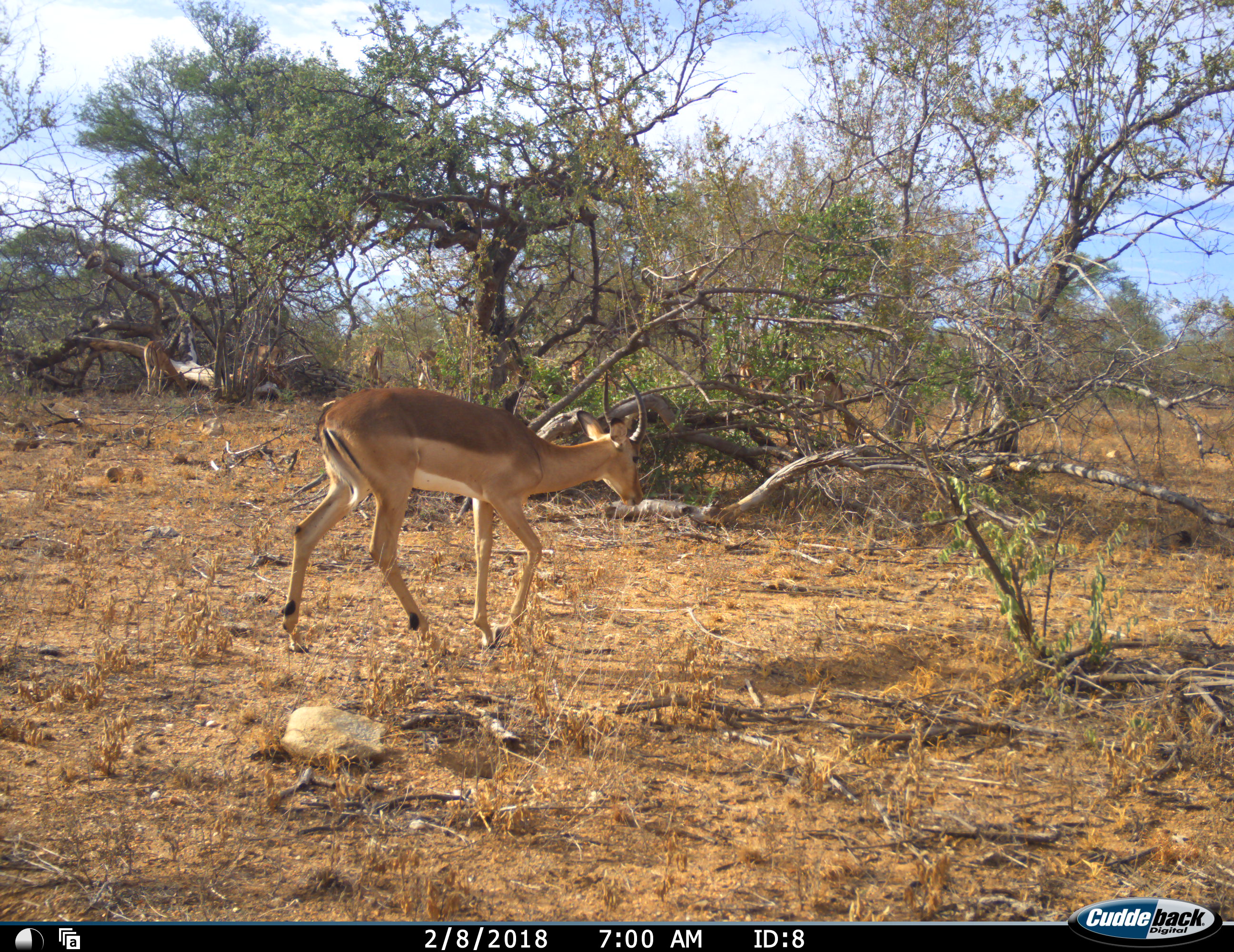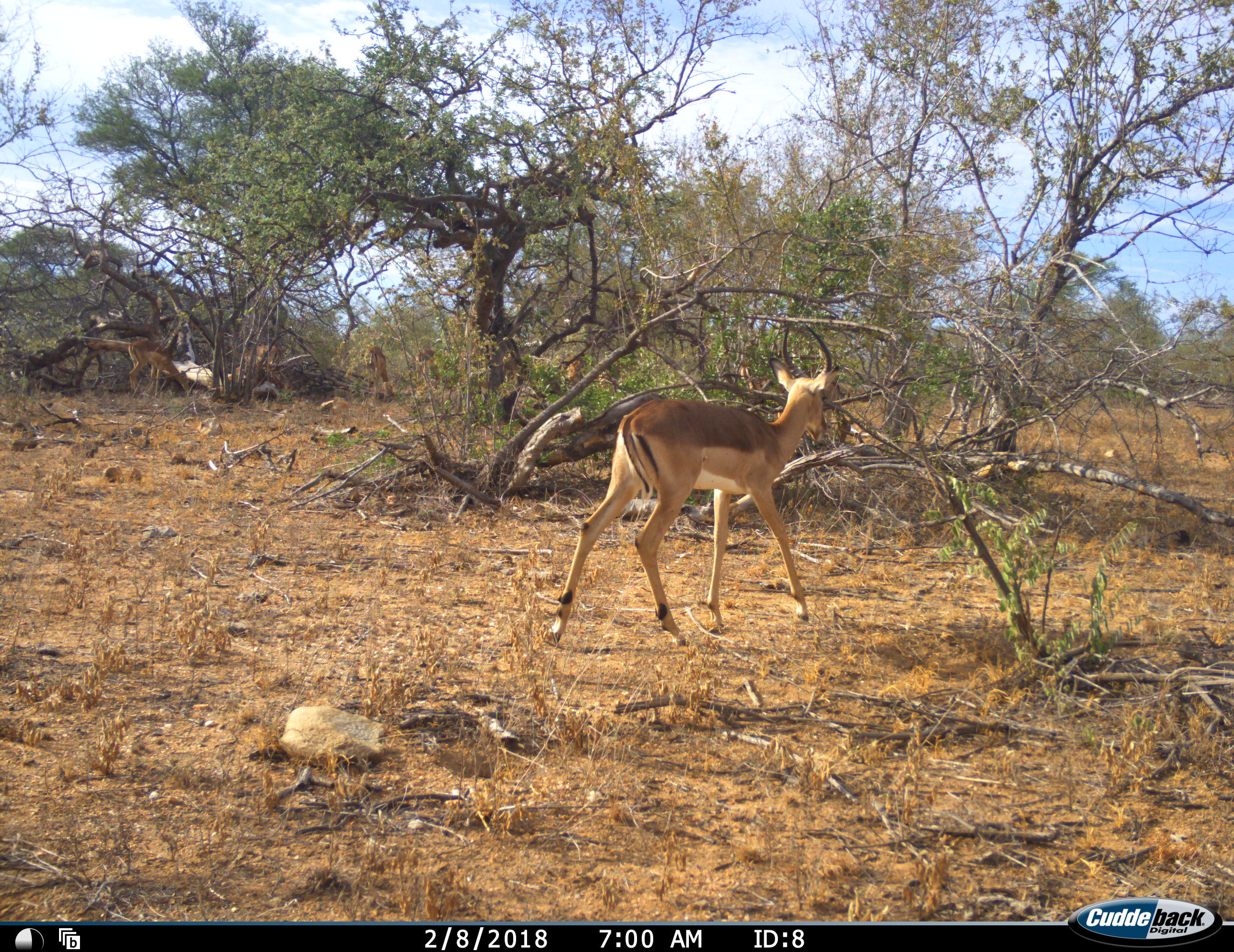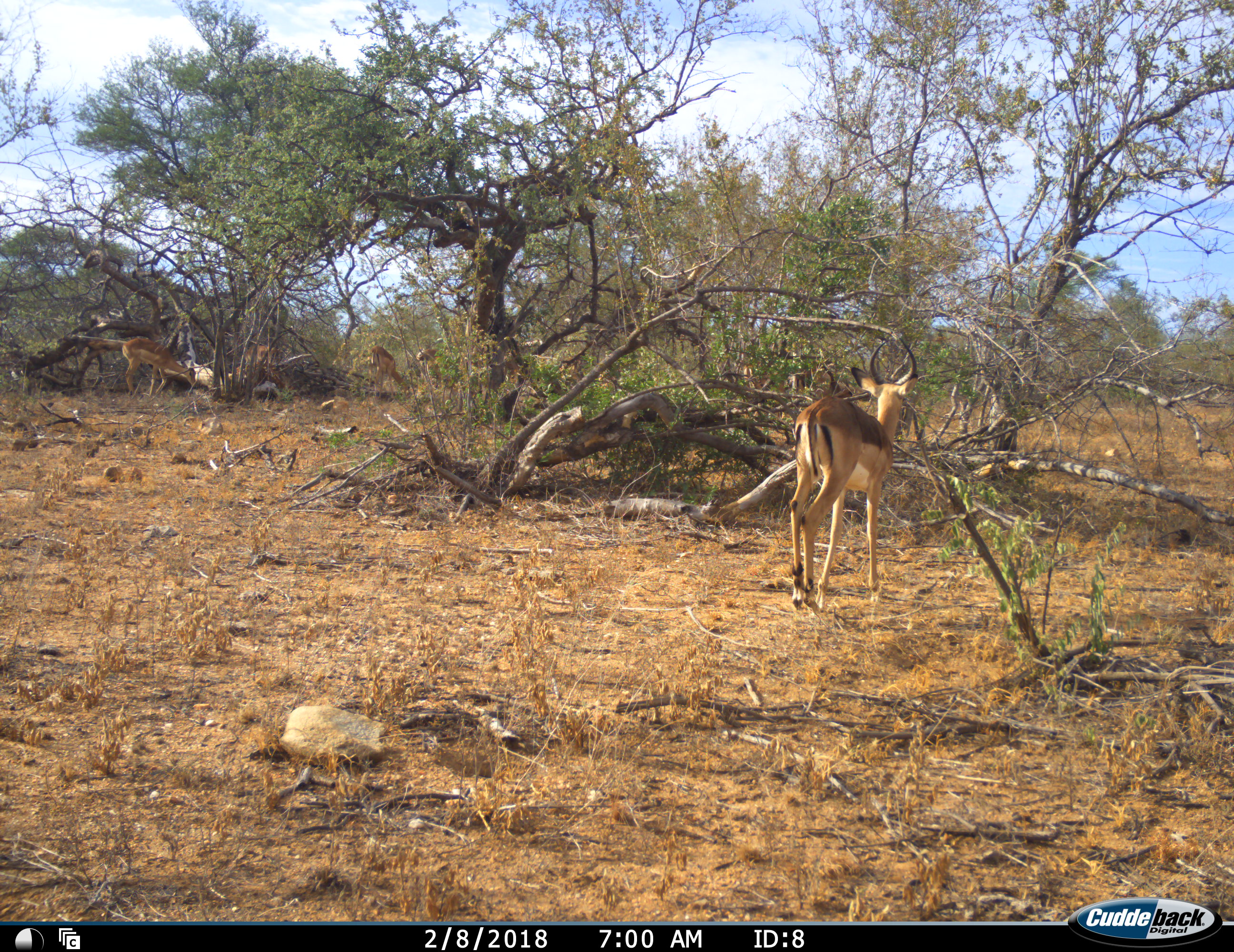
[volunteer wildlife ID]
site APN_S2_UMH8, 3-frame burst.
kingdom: Animalia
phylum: Chordata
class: Mammalia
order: Artiodactyla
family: Bovidae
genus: Aepyceros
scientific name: Aepyceros melampus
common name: impala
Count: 5.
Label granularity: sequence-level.